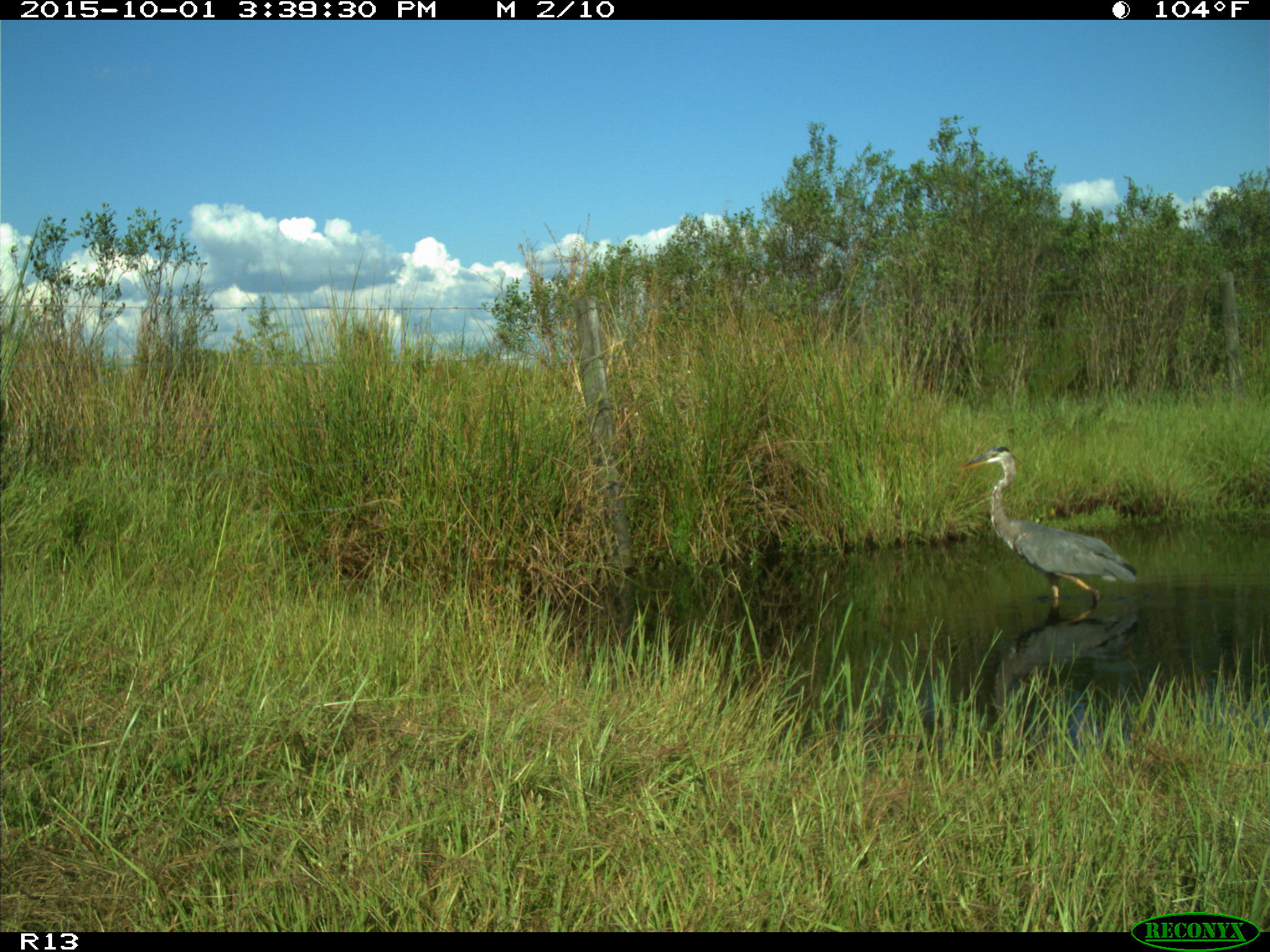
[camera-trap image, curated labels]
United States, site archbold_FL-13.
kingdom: Animalia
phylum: Chordata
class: Aves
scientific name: Aves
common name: birds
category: unidentified bird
Unidentified bird (birds) (Aves).